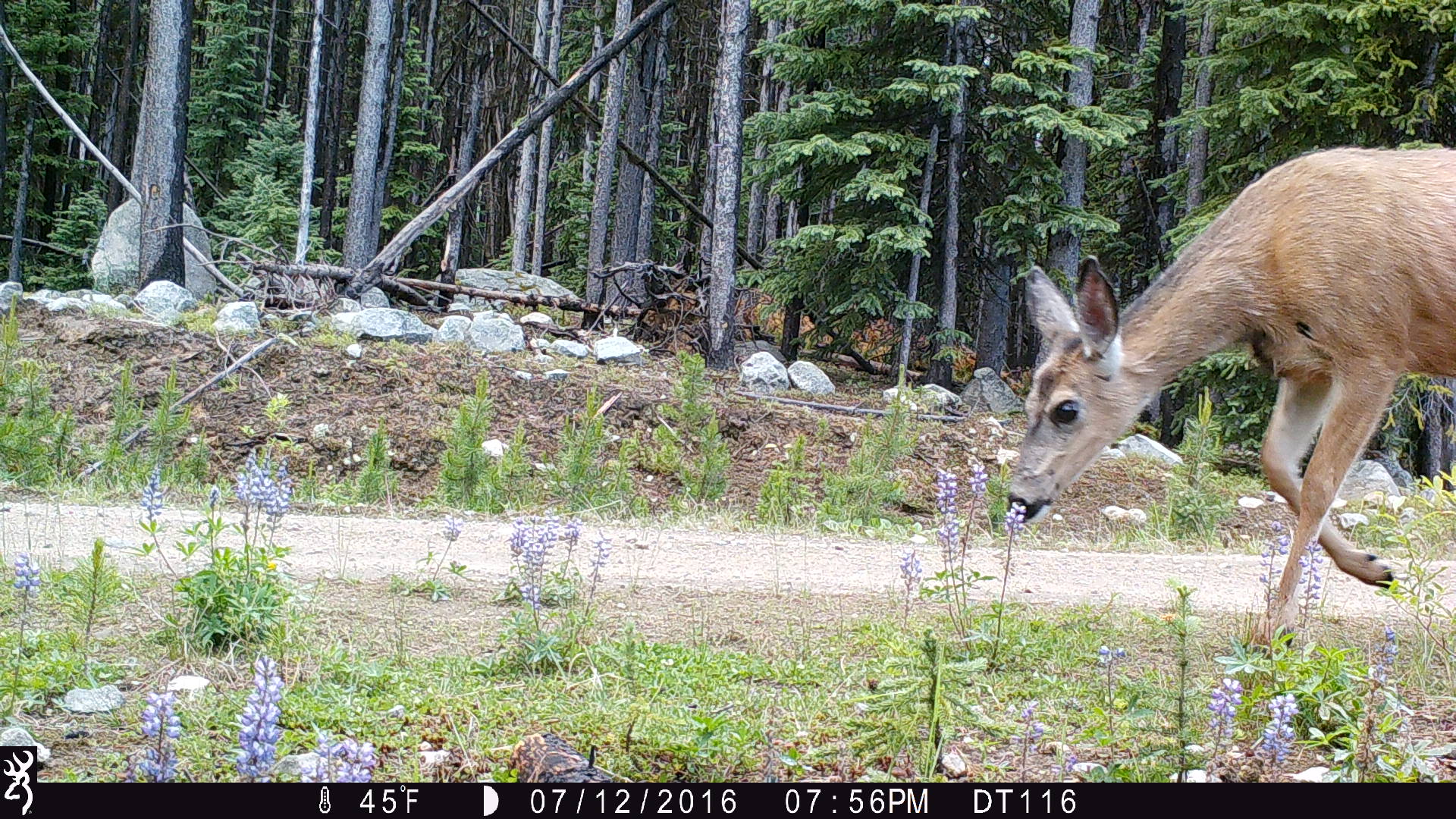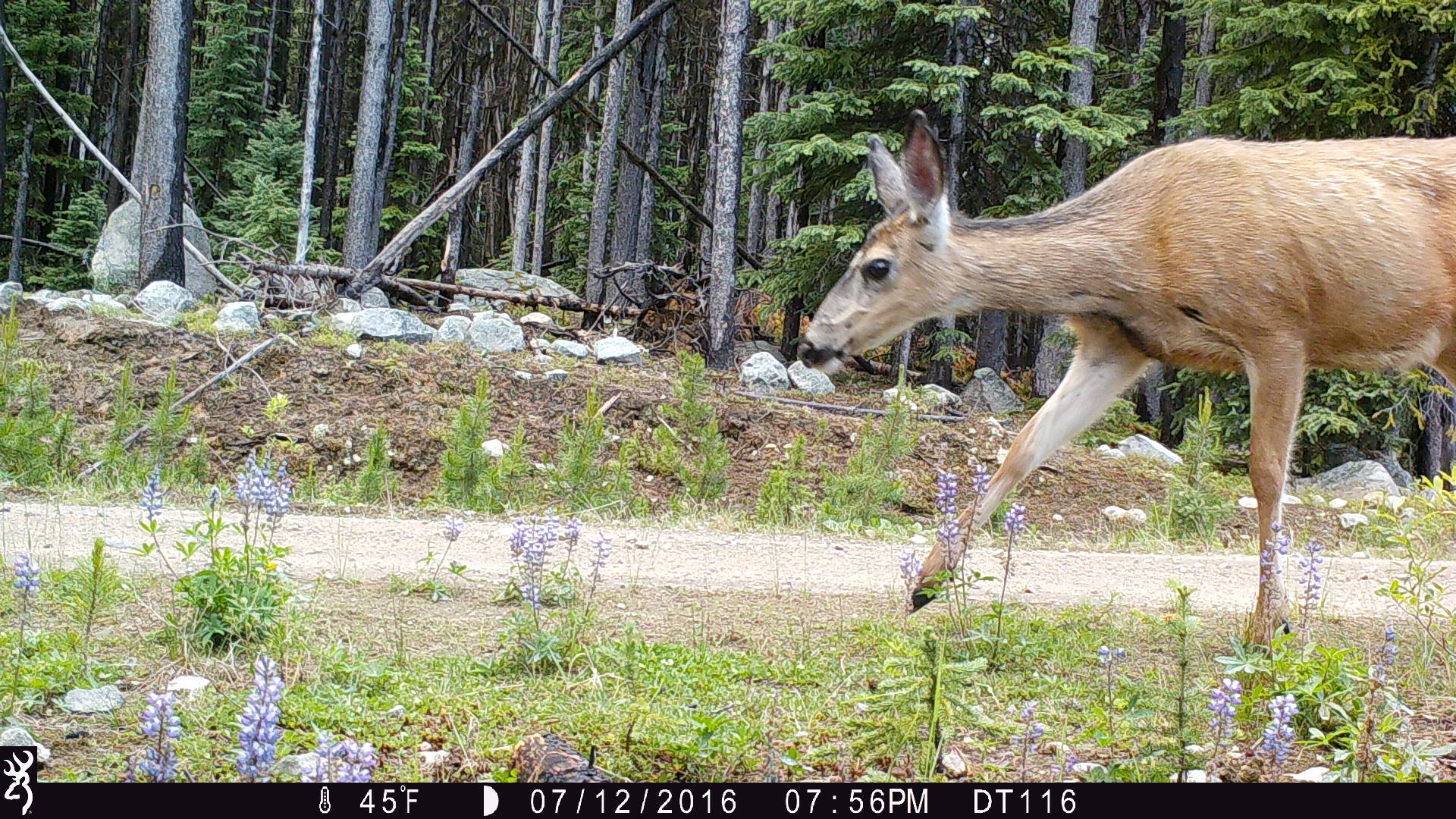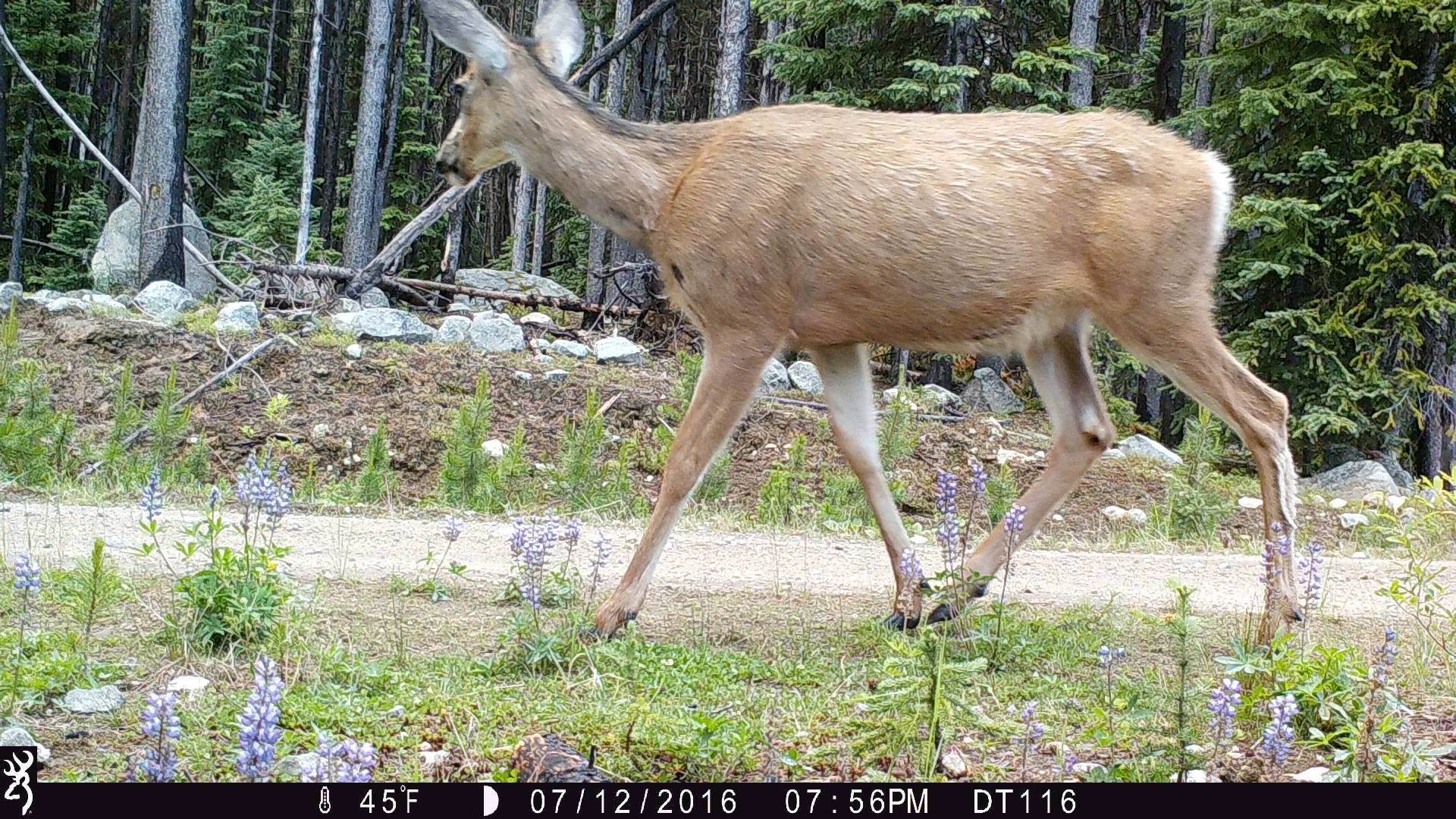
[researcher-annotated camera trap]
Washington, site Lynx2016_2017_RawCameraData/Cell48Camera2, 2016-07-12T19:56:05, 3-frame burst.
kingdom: Animalia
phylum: Chordata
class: Mammalia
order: Artiodactyla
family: Cervidae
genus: Odocoileus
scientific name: Odocoileus hemionus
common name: mule deer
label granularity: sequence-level